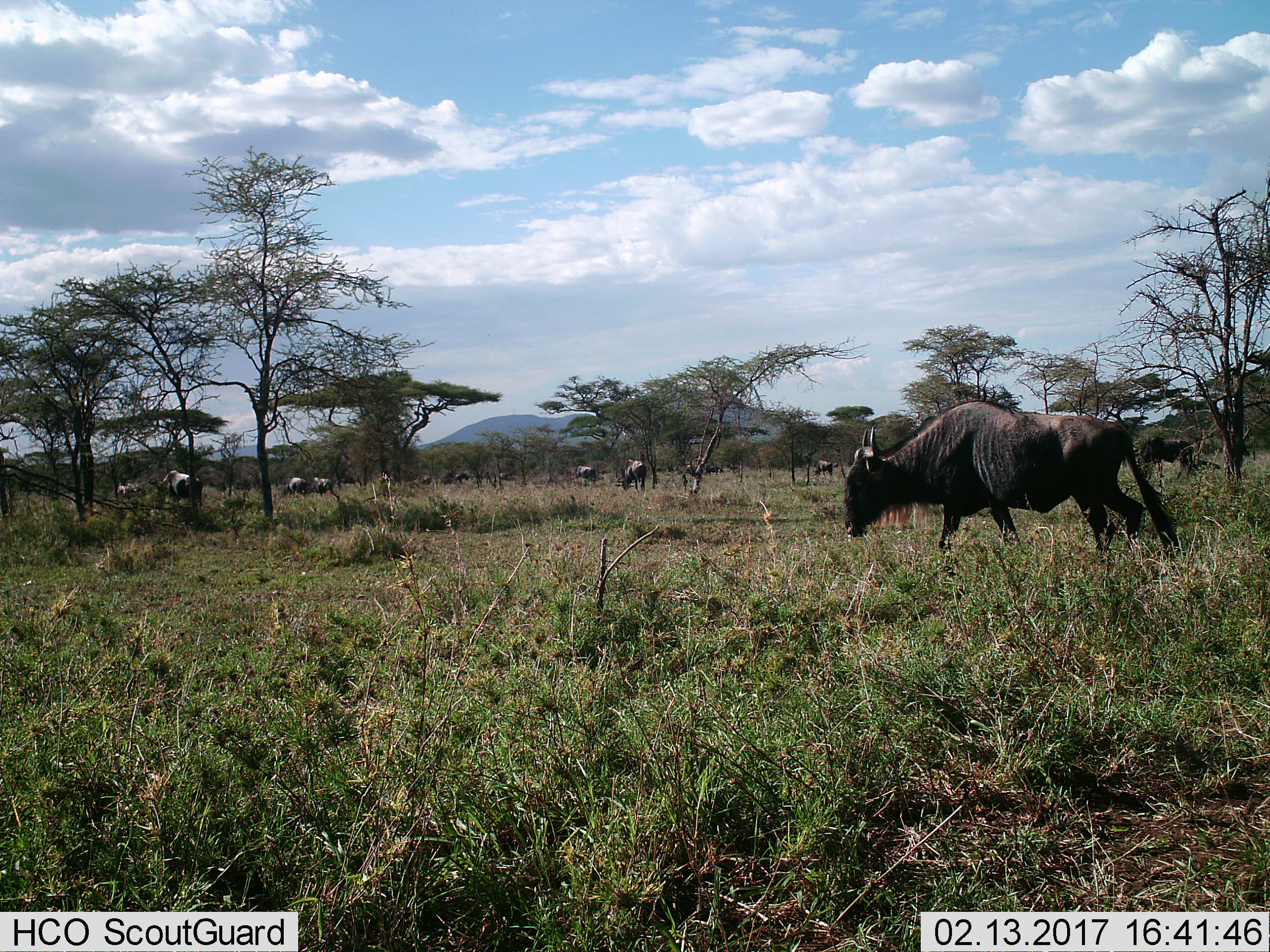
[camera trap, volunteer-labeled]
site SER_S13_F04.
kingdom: Animalia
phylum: Chordata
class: Mammalia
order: Artiodactyla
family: Bovidae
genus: Connochaetes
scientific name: Connochaetes taurinus taurinus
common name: blue wildebeest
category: wildebeestblue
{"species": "wildebeestblue (blue wildebeest) (Connochaetes taurinus taurinus)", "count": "11-50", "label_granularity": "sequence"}